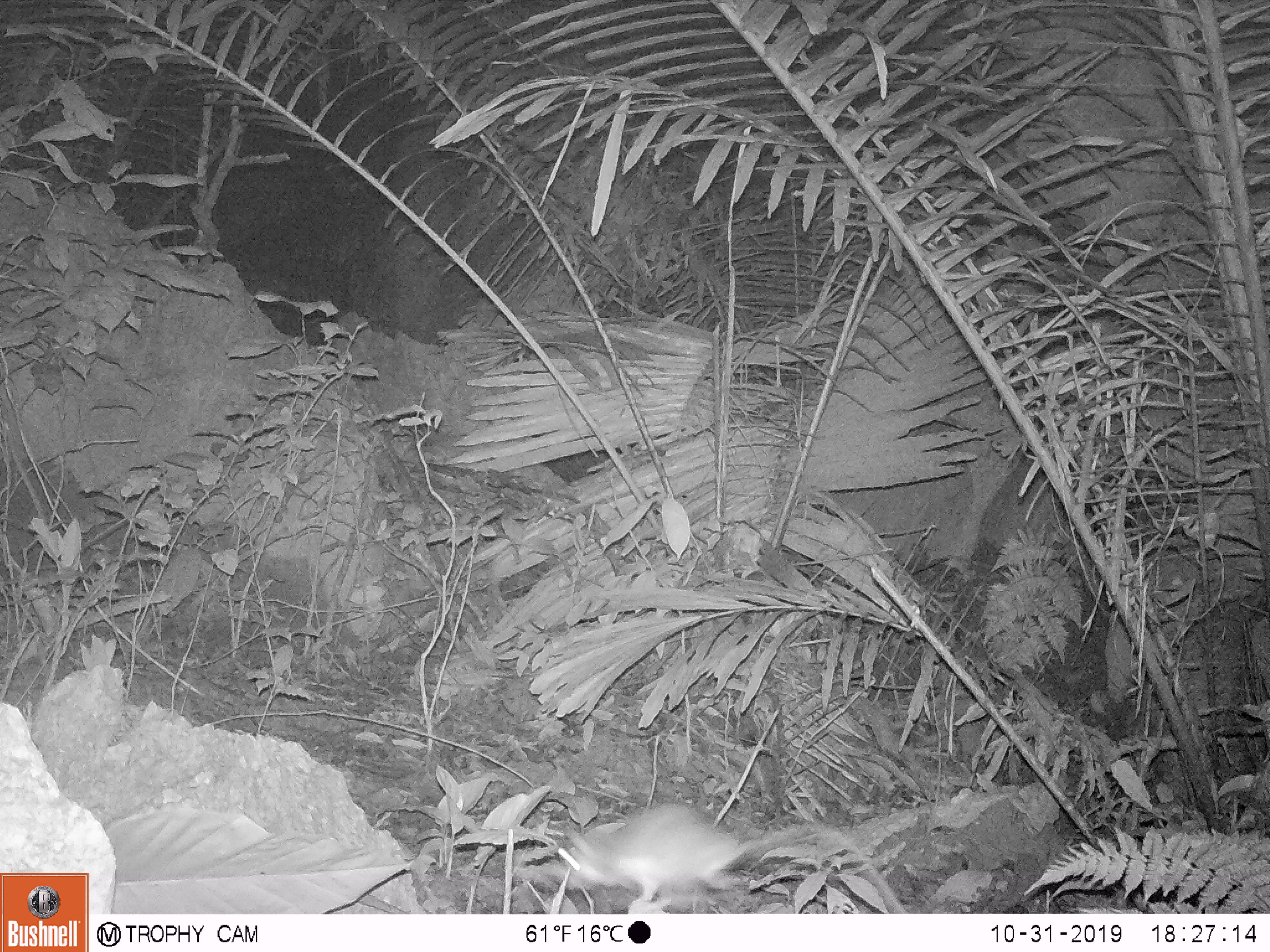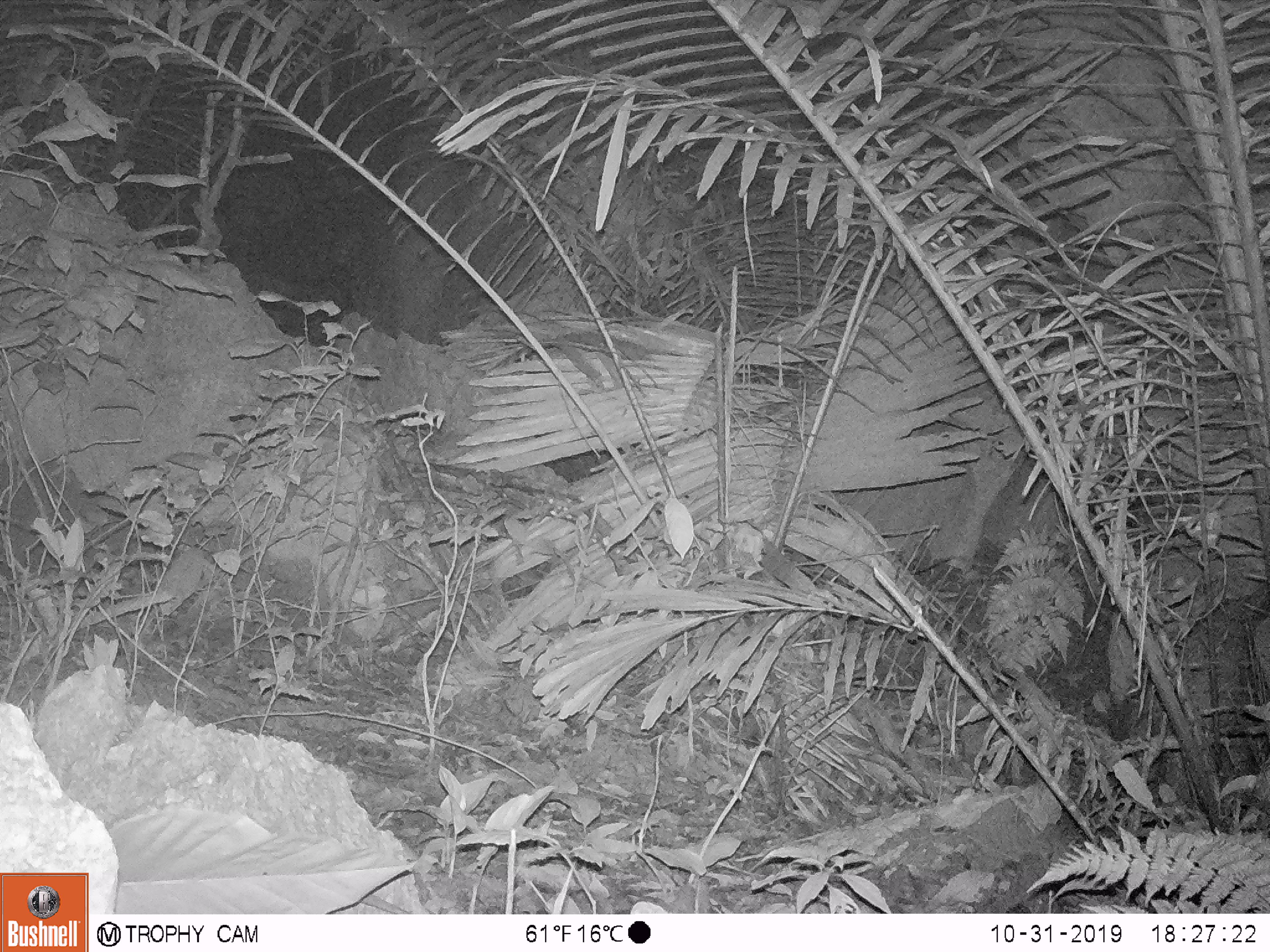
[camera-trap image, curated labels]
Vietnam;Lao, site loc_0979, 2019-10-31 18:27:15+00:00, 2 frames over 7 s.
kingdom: Animalia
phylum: Chordata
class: Mammalia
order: Rodentia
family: Muridae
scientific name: Muridae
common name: old-world mice and rats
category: unidentified murid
Unidentified murid (old-world mice and rats) (Muridae). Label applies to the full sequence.